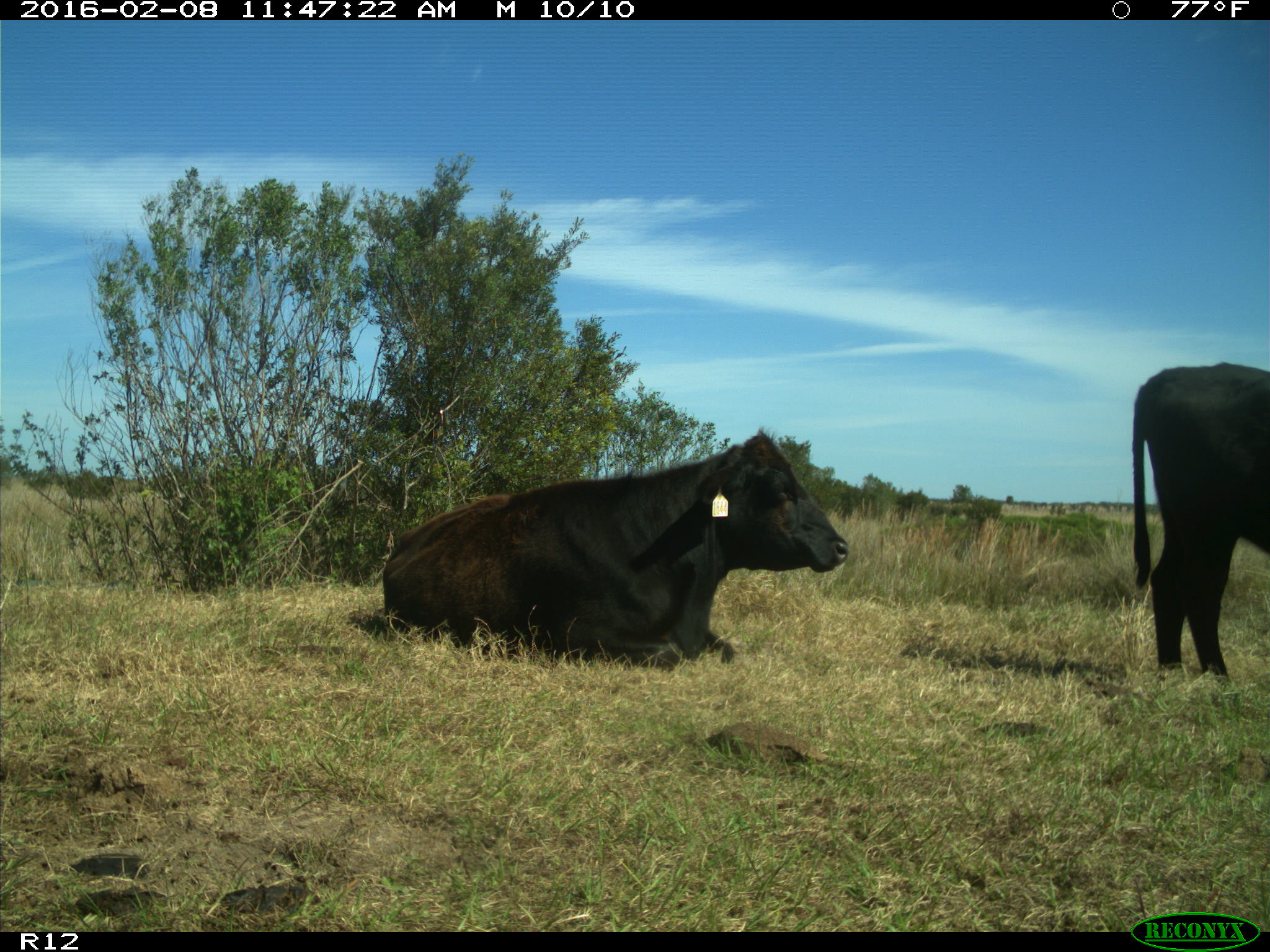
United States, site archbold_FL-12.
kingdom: Animalia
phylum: Chordata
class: Mammalia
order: Artiodactyla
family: Bovidae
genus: Bos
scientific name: Bos taurus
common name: domestic cow